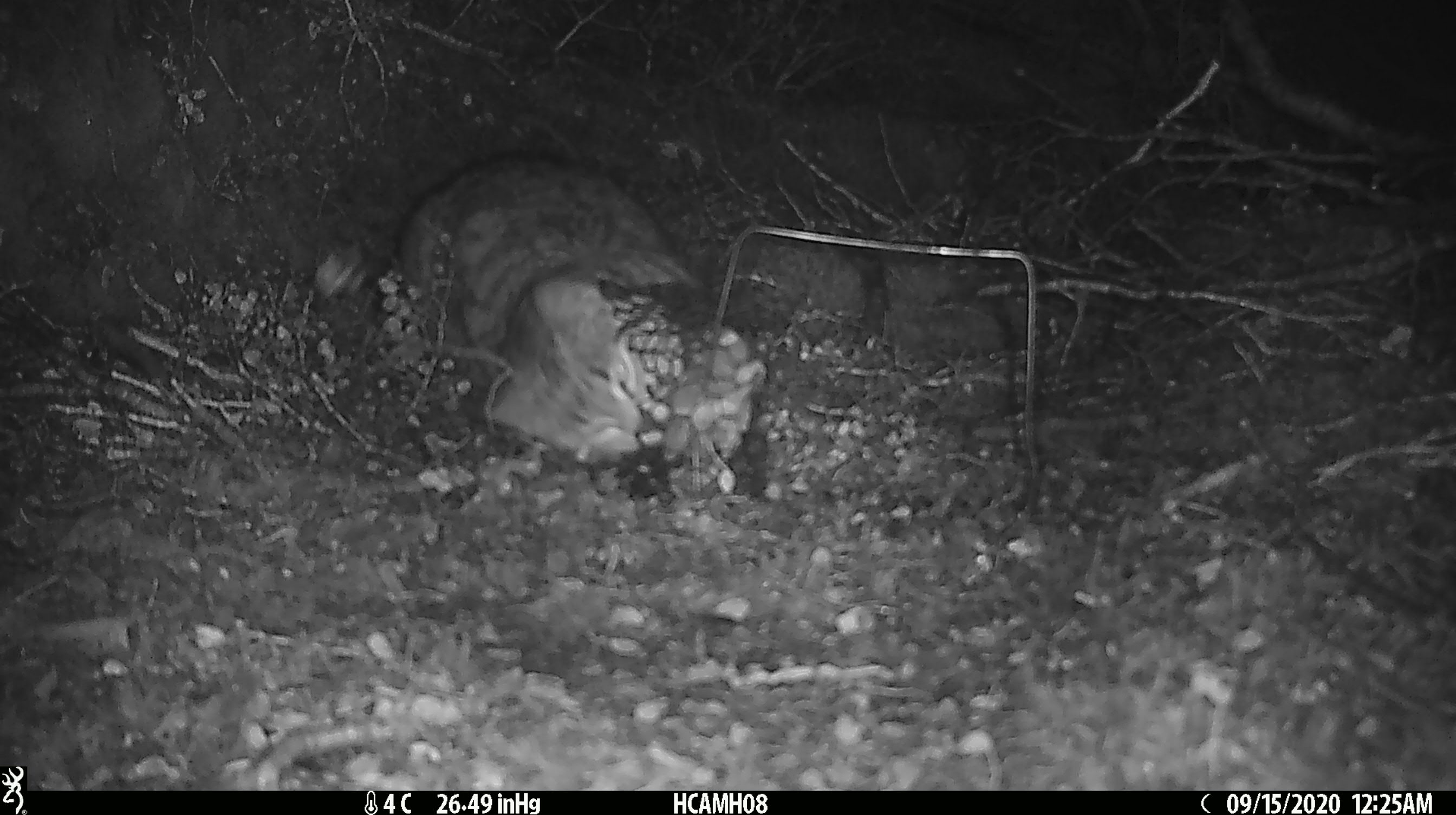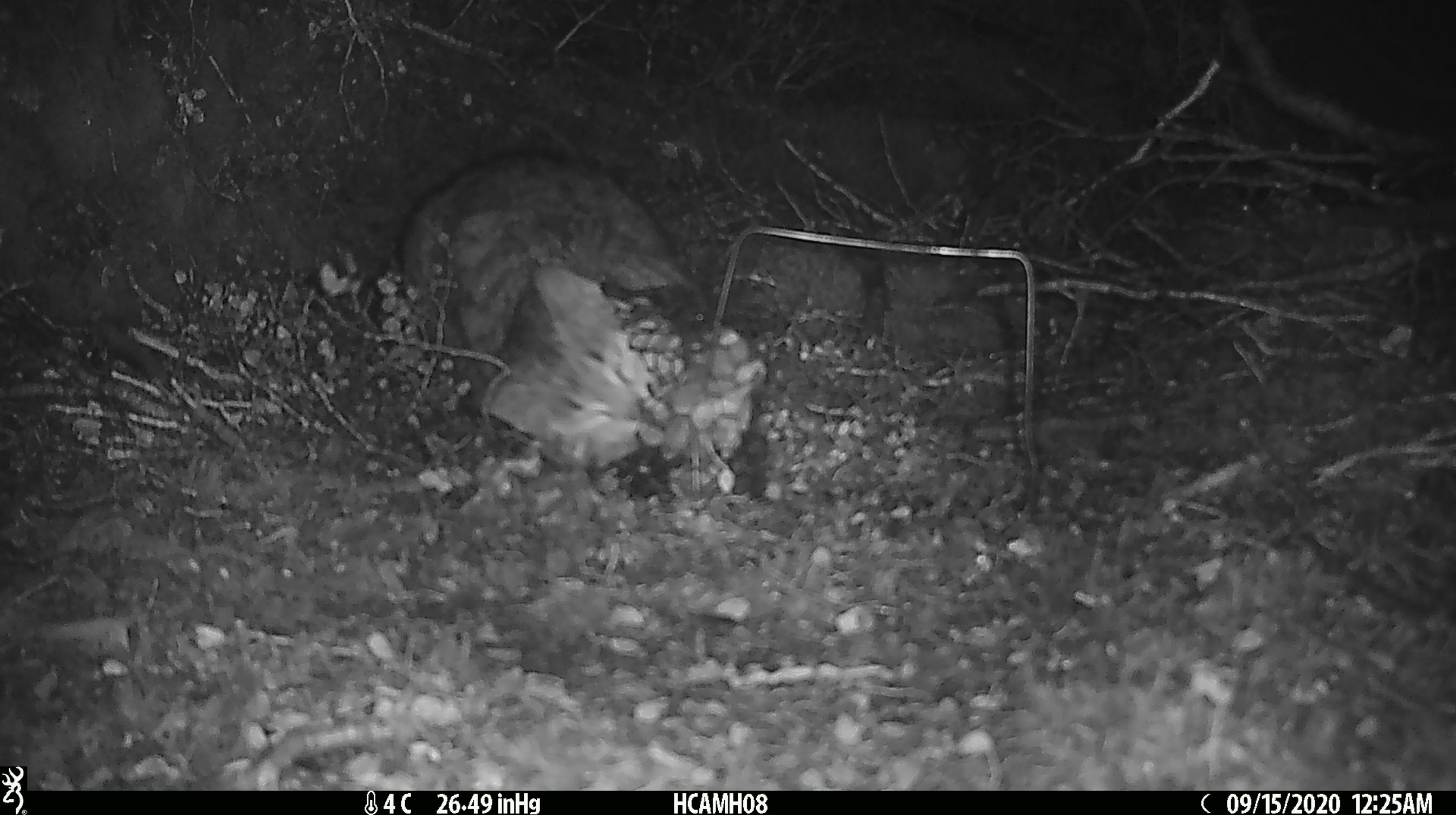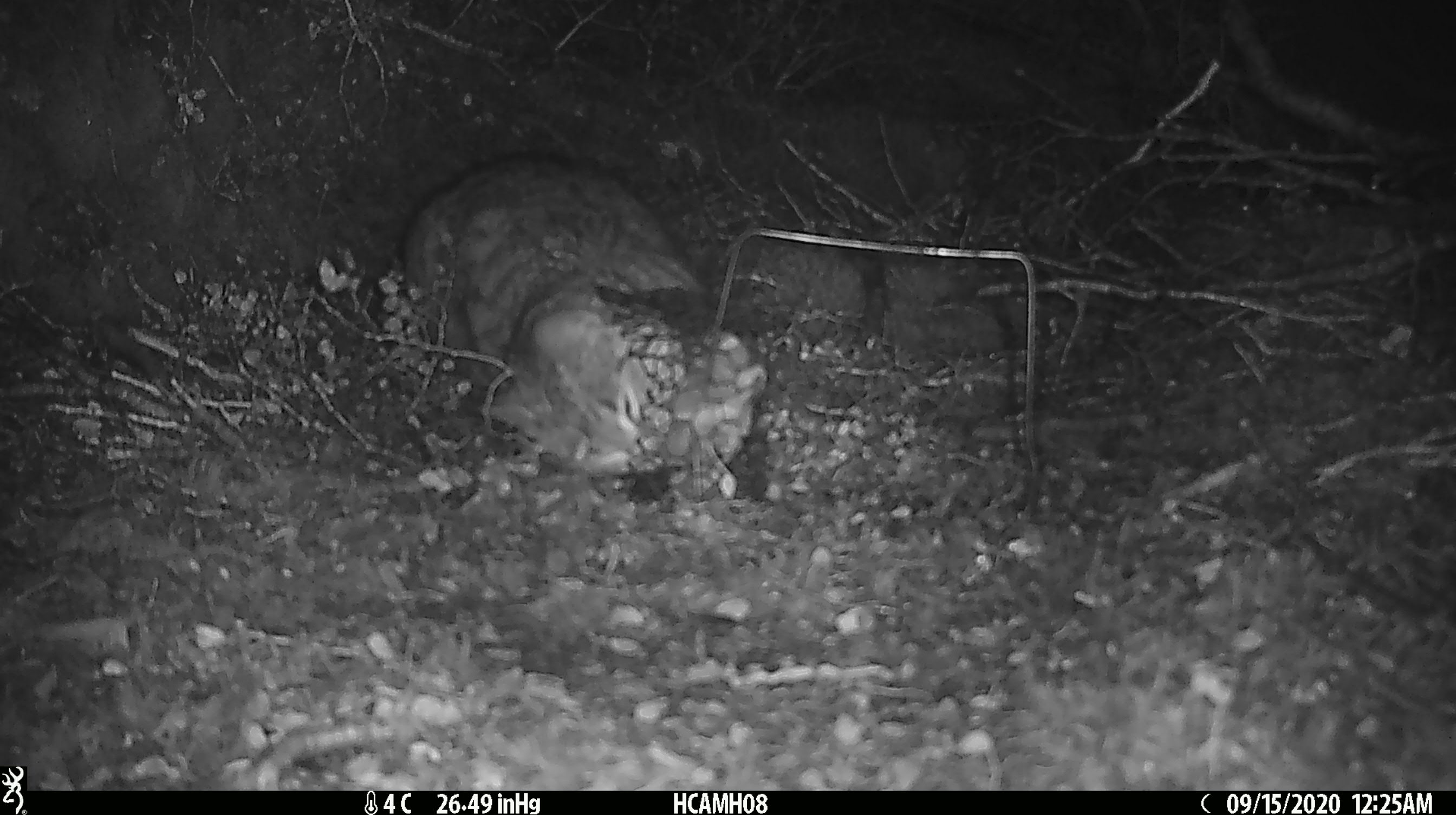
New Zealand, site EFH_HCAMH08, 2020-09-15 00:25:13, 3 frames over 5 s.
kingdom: Animalia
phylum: Chordata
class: Mammalia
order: Carnivora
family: Felidae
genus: Felis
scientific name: Felis catus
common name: domestic cat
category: cat